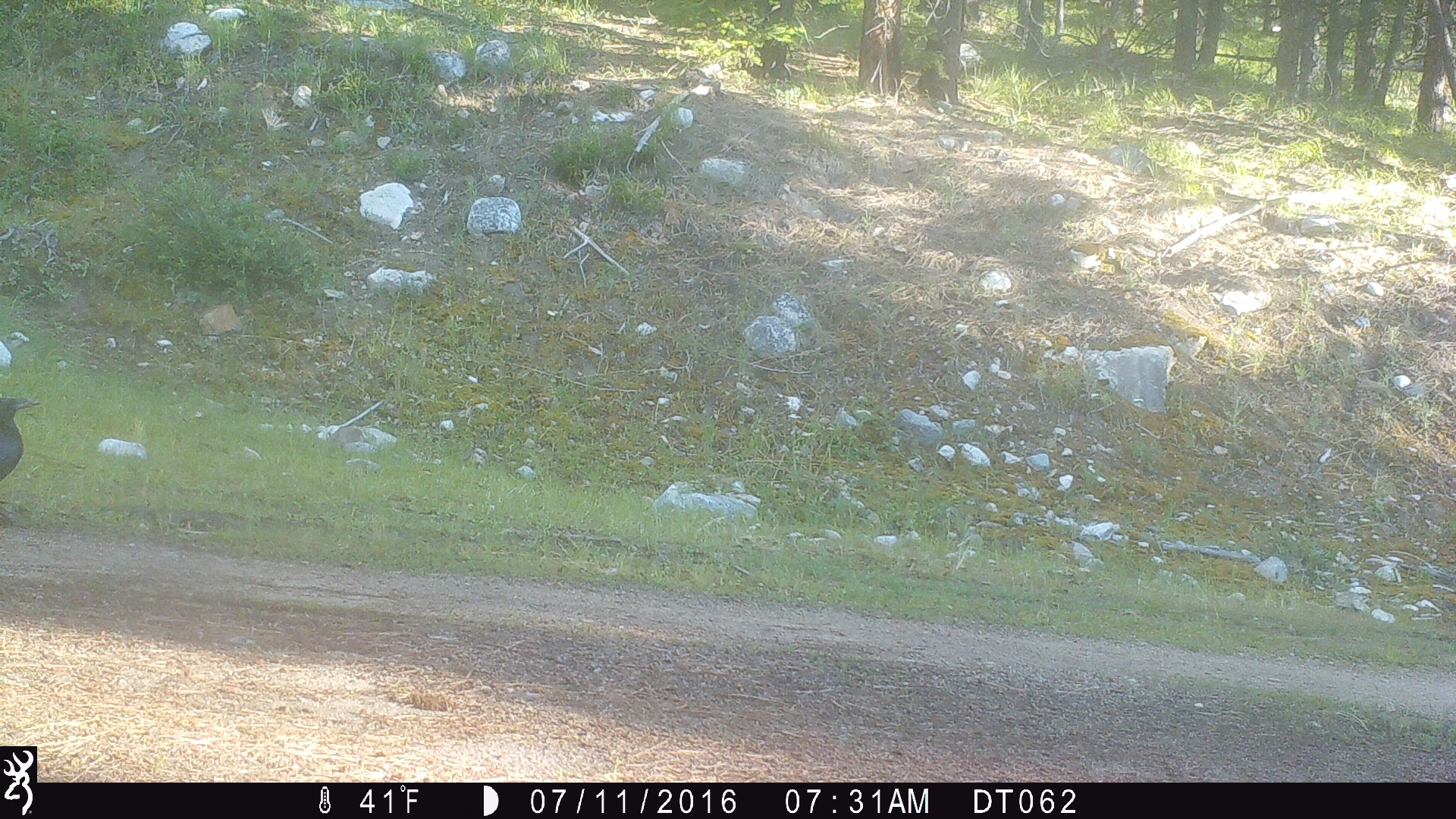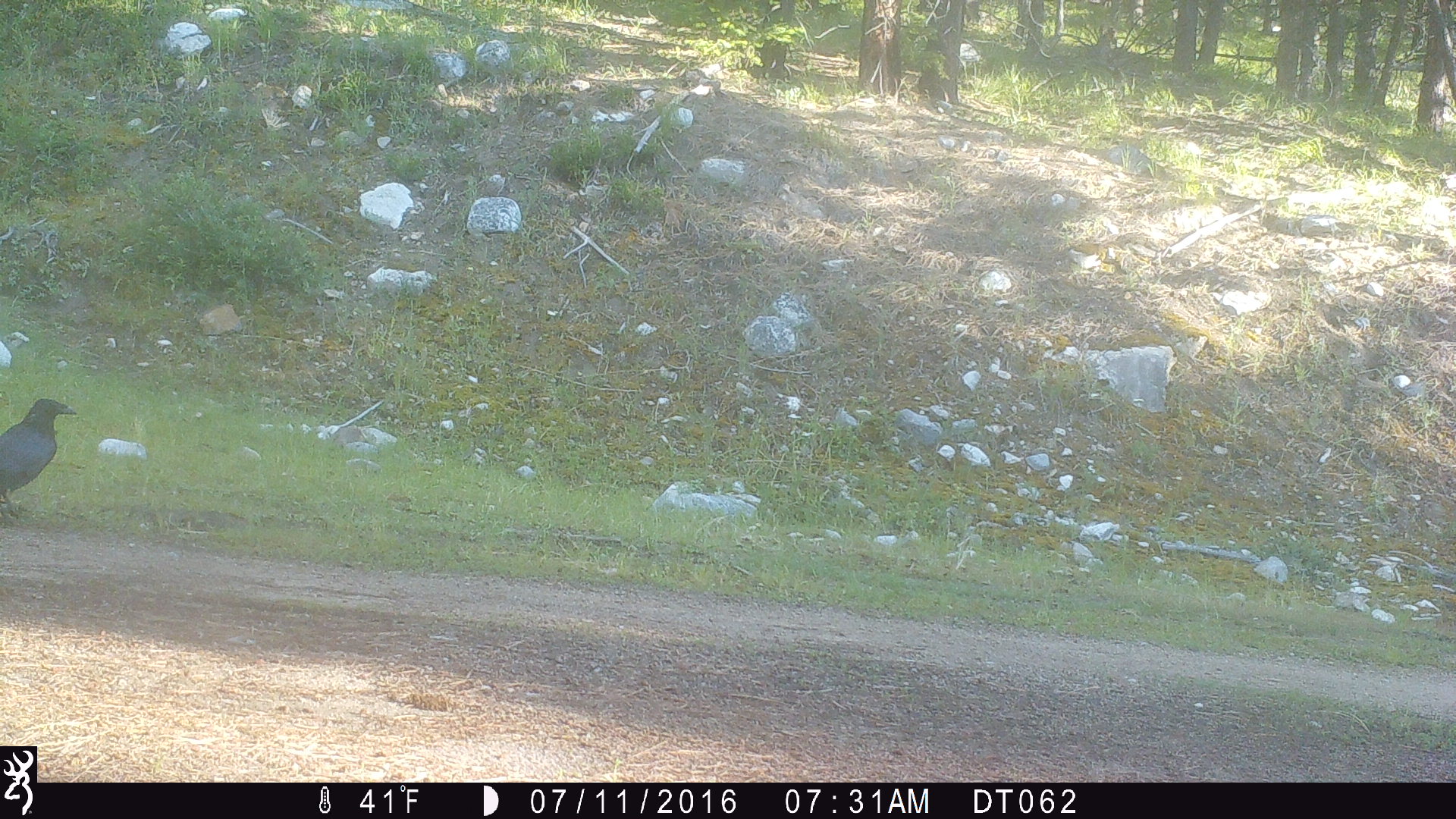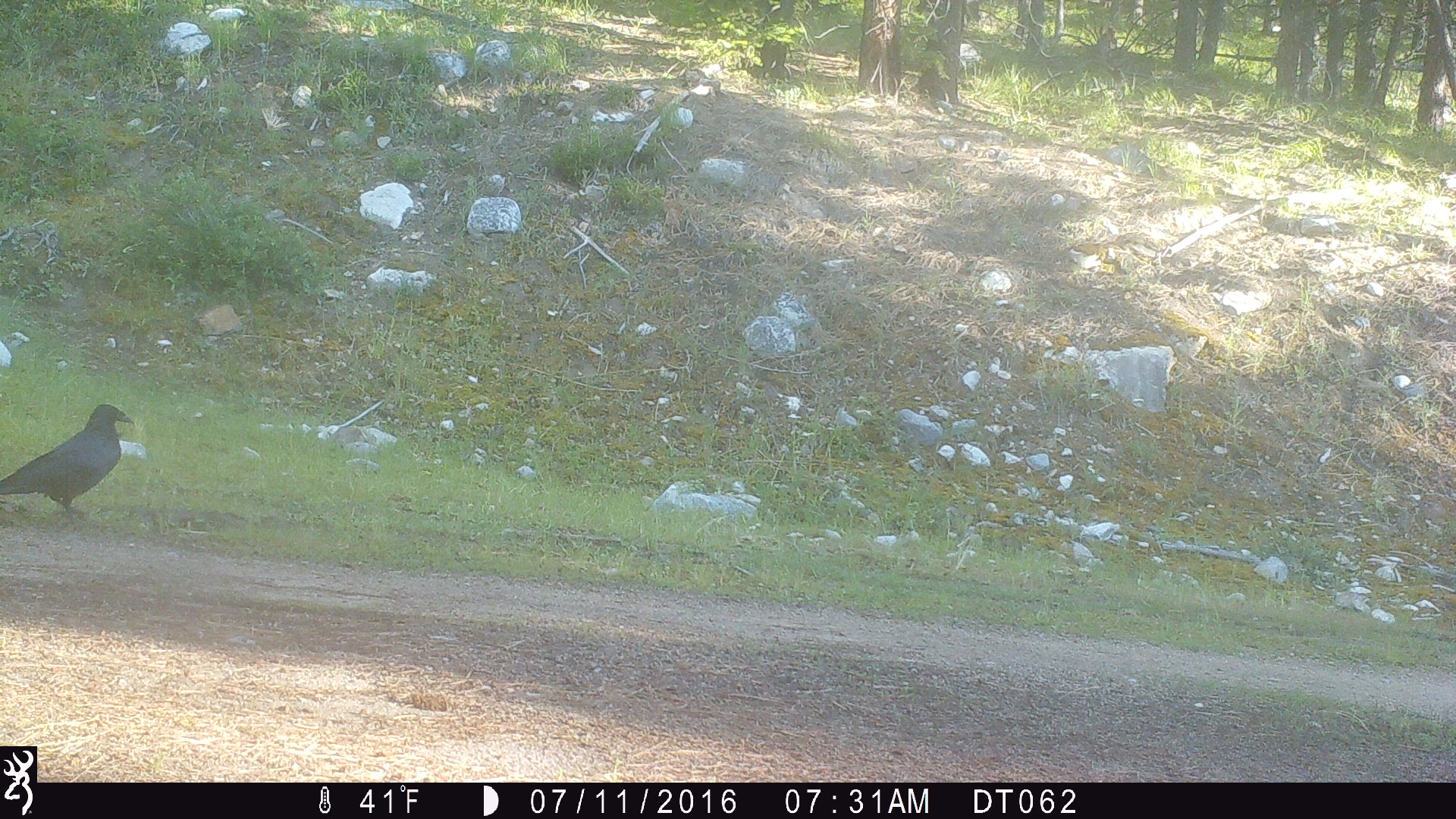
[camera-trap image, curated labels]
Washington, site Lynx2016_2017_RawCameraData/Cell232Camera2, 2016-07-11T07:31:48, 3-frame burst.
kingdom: Animalia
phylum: Chordata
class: Aves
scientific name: Aves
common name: birds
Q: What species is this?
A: Aves (birds).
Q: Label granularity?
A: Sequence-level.